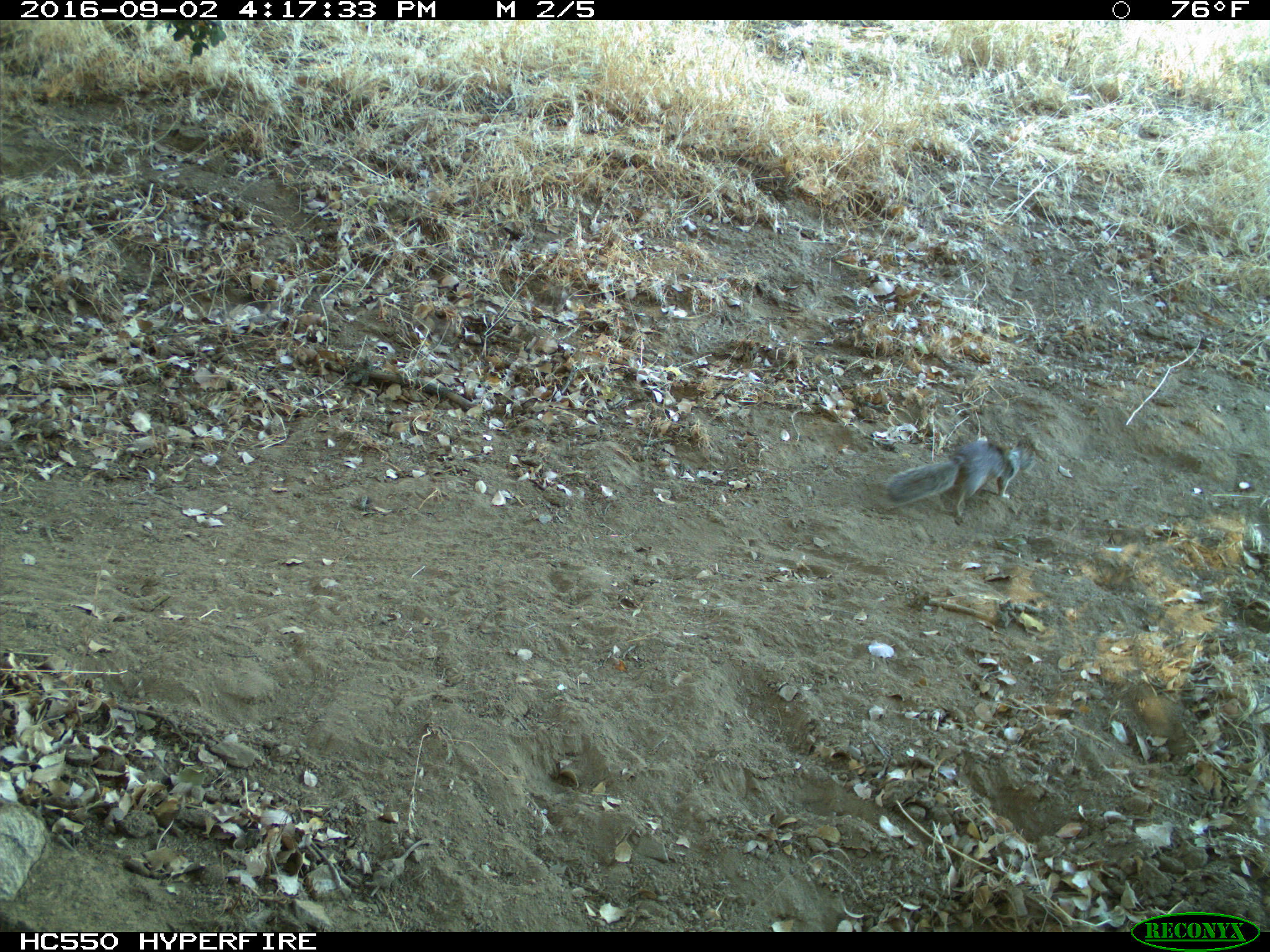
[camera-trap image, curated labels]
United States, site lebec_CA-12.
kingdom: Animalia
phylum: Chordata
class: Mammalia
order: Rodentia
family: Sciuridae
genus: Otospermophilus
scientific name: Otospermophilus beecheyi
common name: california ground squirrel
Otospermophilus beecheyi (california ground squirrel).